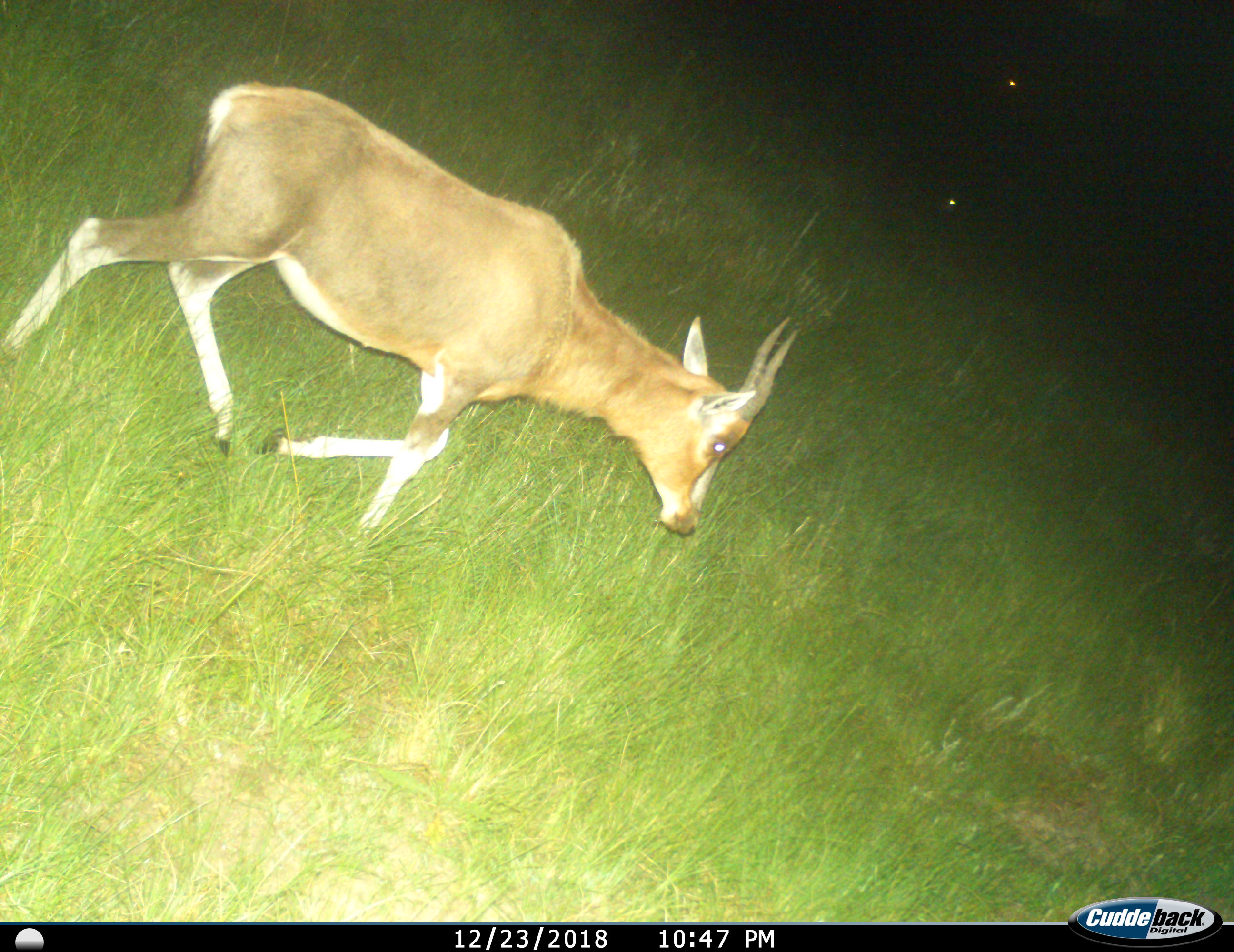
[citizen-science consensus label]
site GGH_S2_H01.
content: unidentified animal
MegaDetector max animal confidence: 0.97